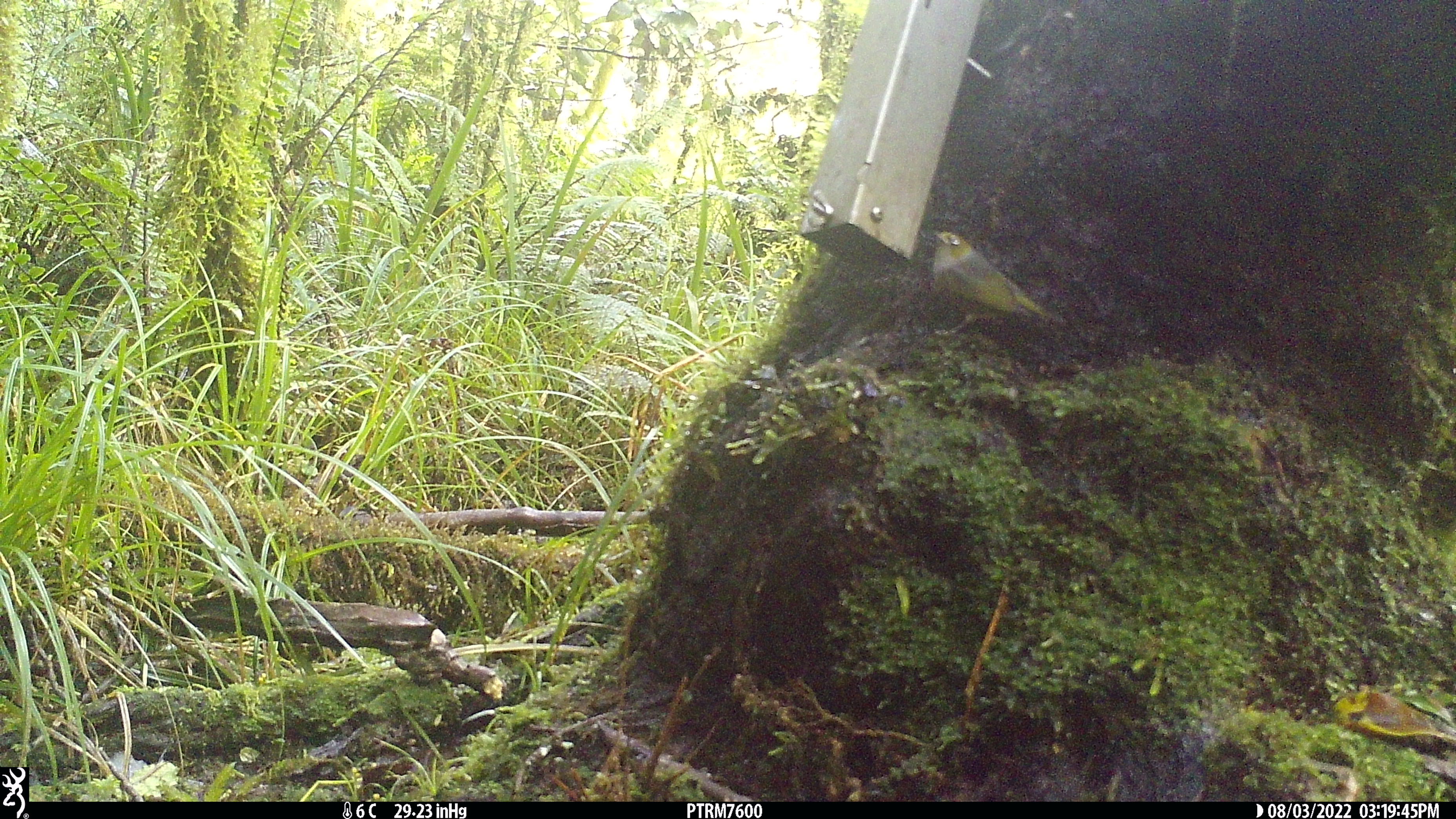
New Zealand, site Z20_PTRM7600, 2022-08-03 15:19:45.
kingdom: Animalia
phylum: Chordata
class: Aves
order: Passeriformes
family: Zosteropidae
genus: Zosterops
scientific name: Zosterops lateralis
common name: silvereye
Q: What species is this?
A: Silvereye (Zosterops lateralis).